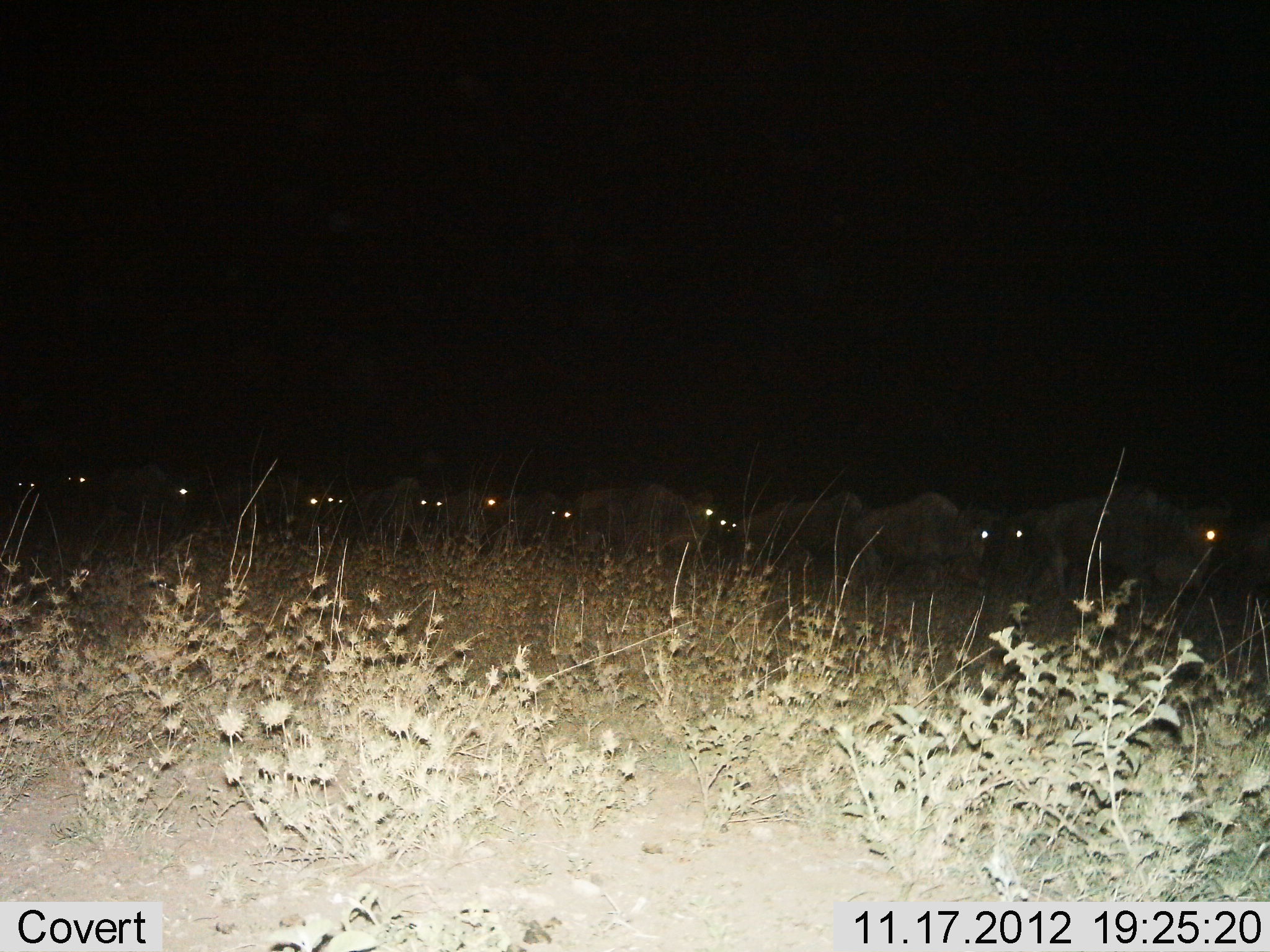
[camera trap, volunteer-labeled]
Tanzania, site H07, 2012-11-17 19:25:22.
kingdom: Animalia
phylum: Chordata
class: Mammalia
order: Artiodactyla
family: Bovidae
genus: Connochaetes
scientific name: Connochaetes taurinus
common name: blue wildebeest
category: wildebeest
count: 11-50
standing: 30%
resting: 0%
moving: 80%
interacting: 0%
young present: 0%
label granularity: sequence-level